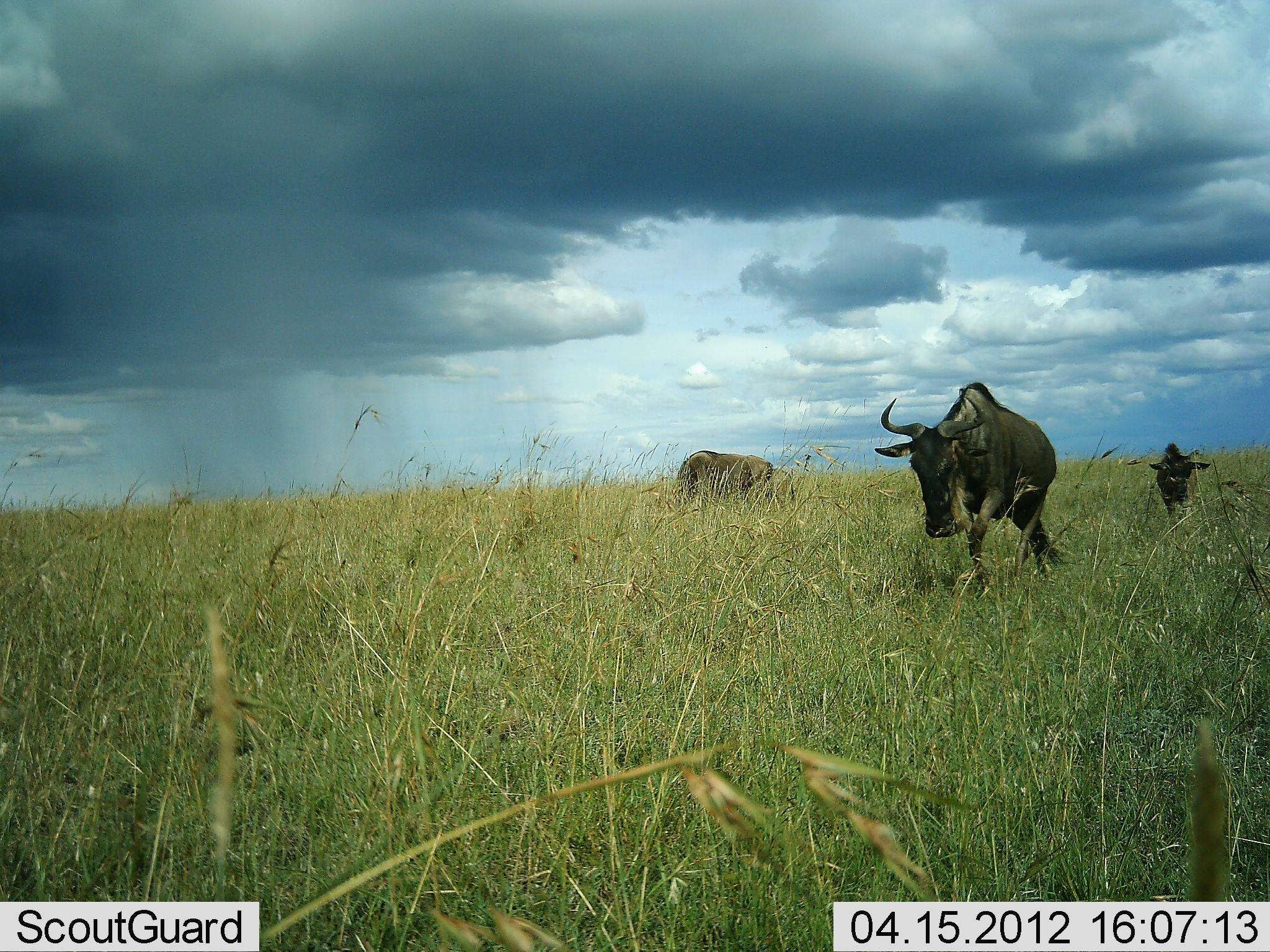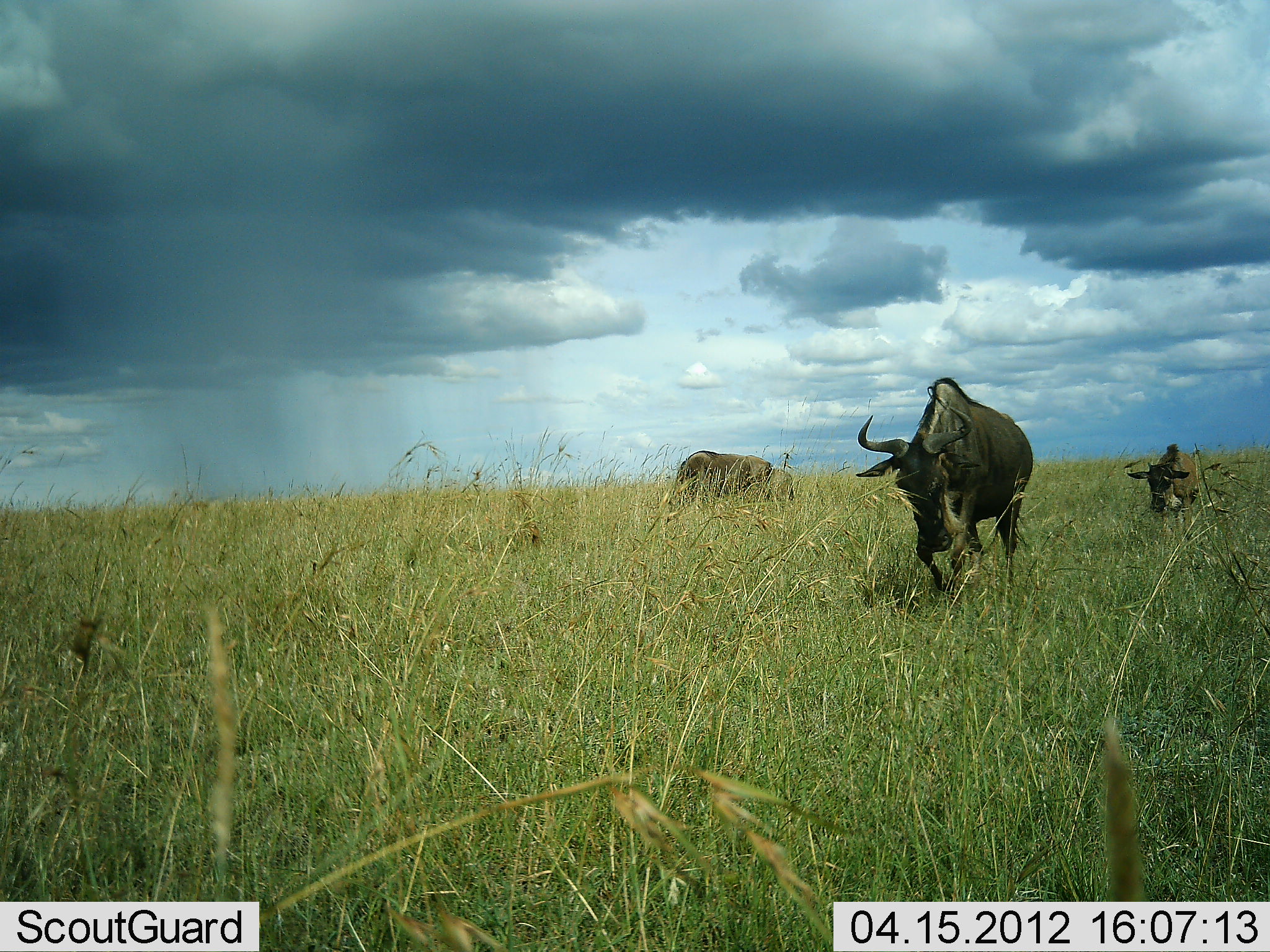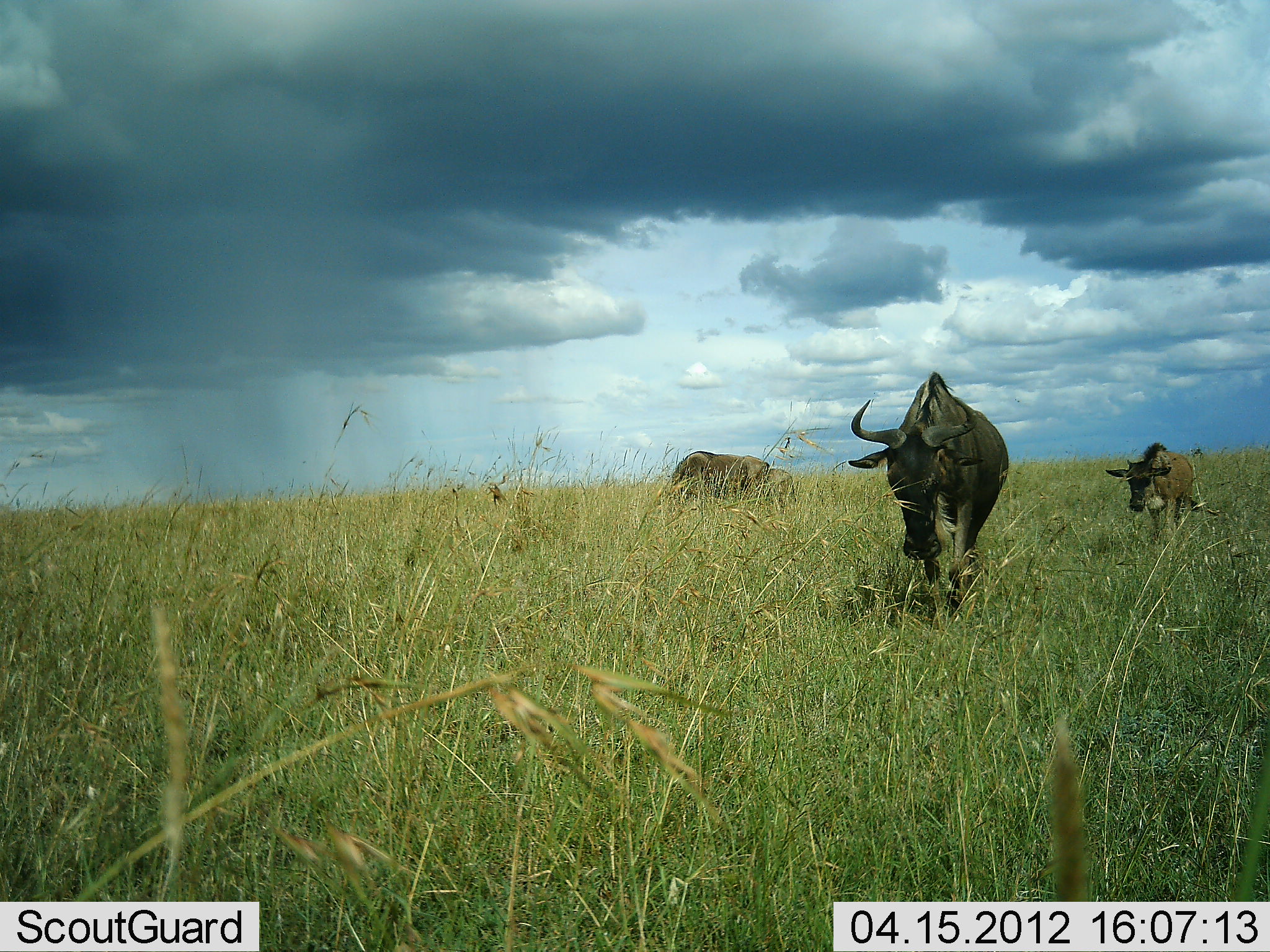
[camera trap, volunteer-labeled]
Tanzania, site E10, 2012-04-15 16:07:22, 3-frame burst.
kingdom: Animalia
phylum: Chordata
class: Mammalia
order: Artiodactyla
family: Bovidae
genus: Connochaetes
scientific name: Connochaetes taurinus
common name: blue wildebeest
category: wildebeest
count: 3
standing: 15%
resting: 5%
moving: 100%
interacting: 0%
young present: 70%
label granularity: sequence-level